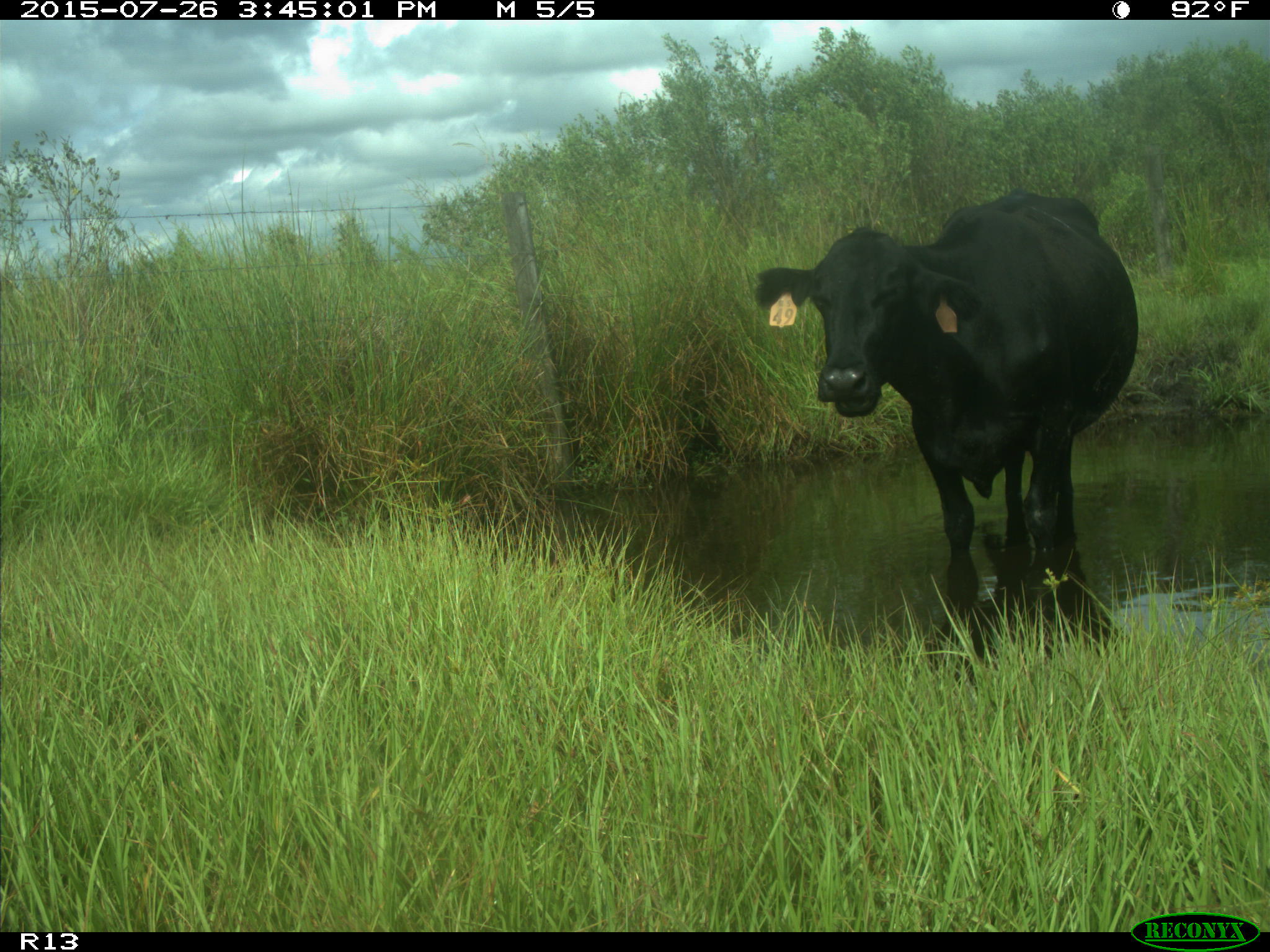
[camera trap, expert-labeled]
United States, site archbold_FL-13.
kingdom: Animalia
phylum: Chordata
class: Mammalia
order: Artiodactyla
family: Bovidae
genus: Bos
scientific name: Bos taurus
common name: domestic cow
Bos taurus (domestic cow).